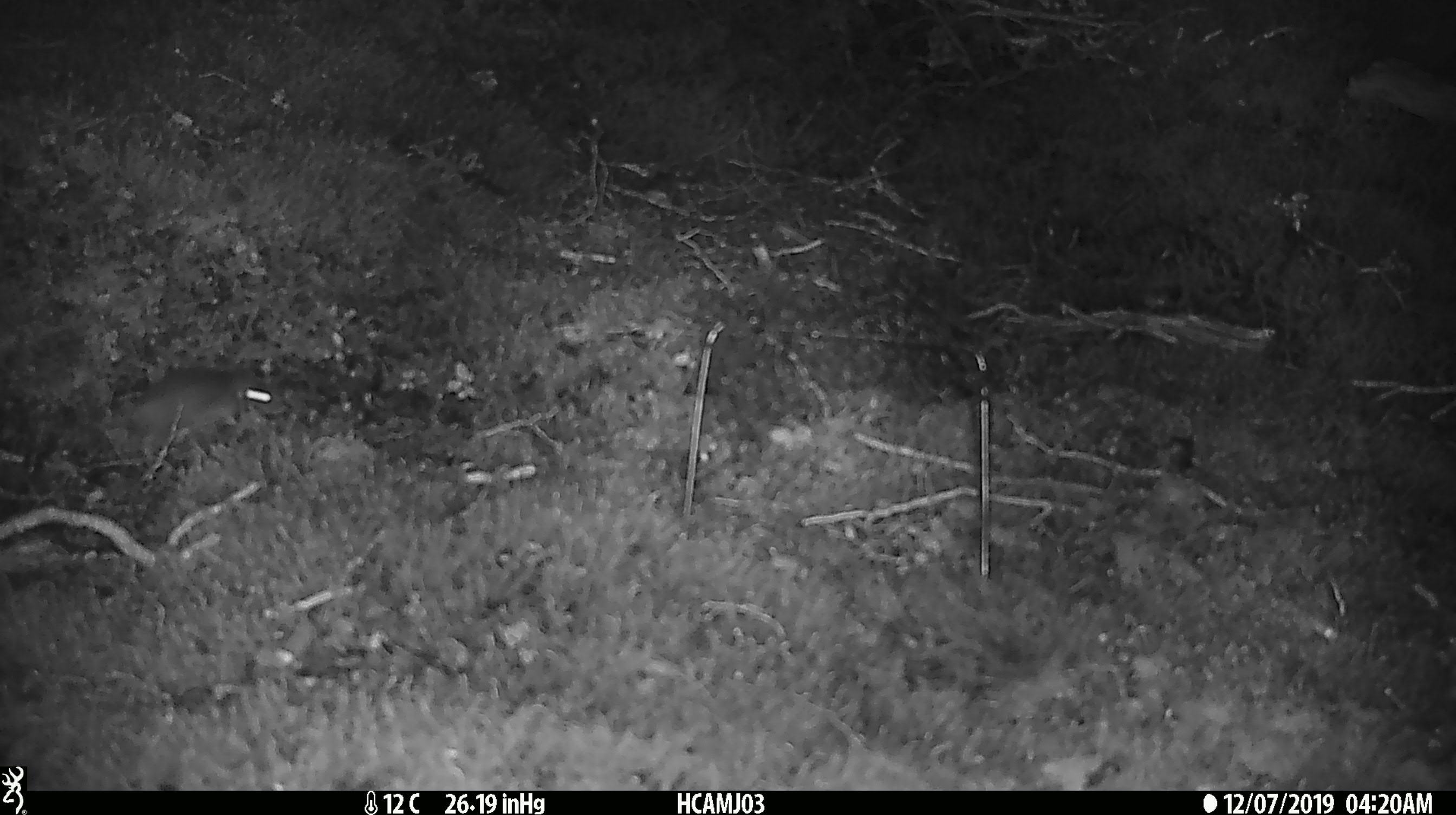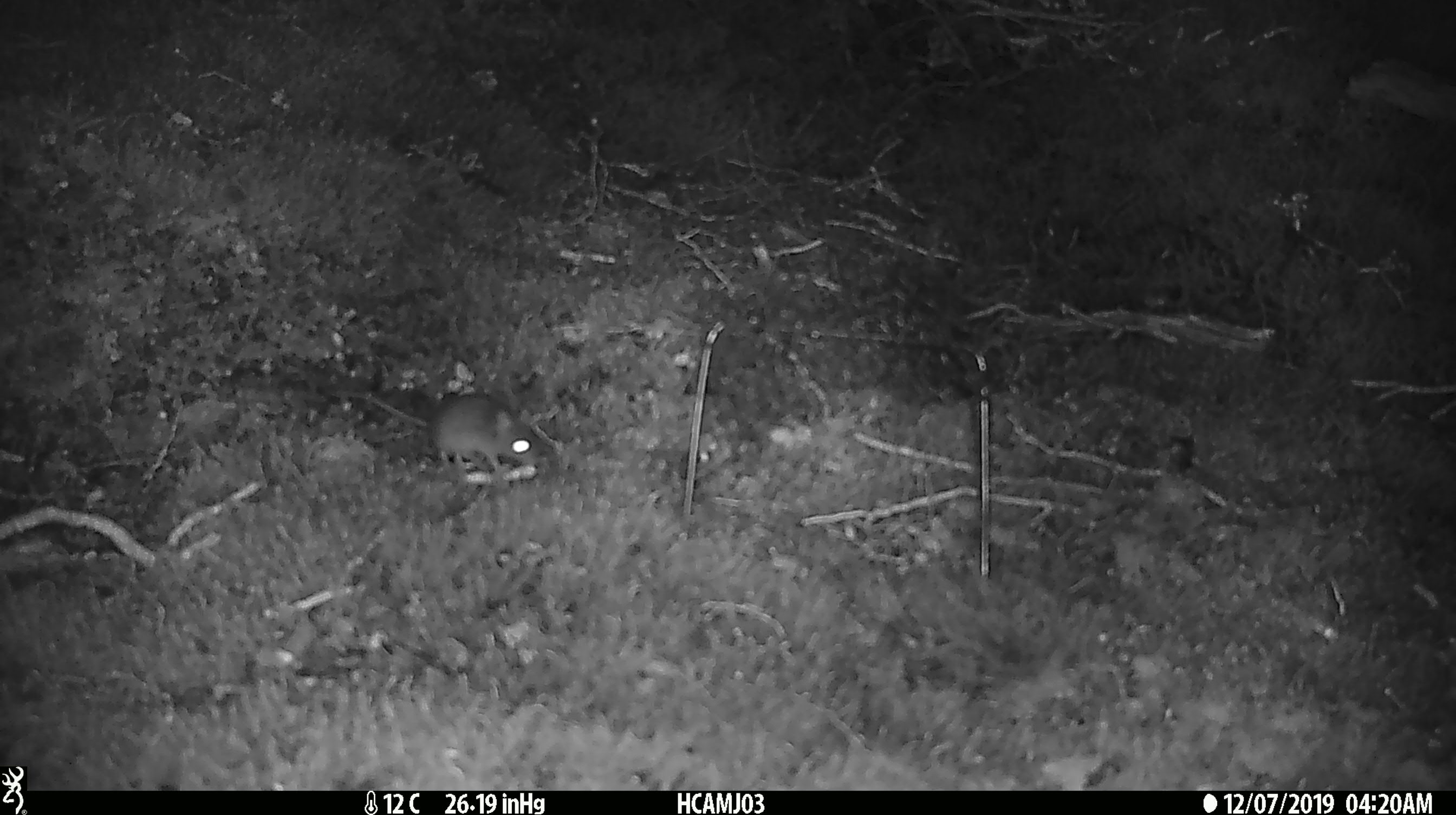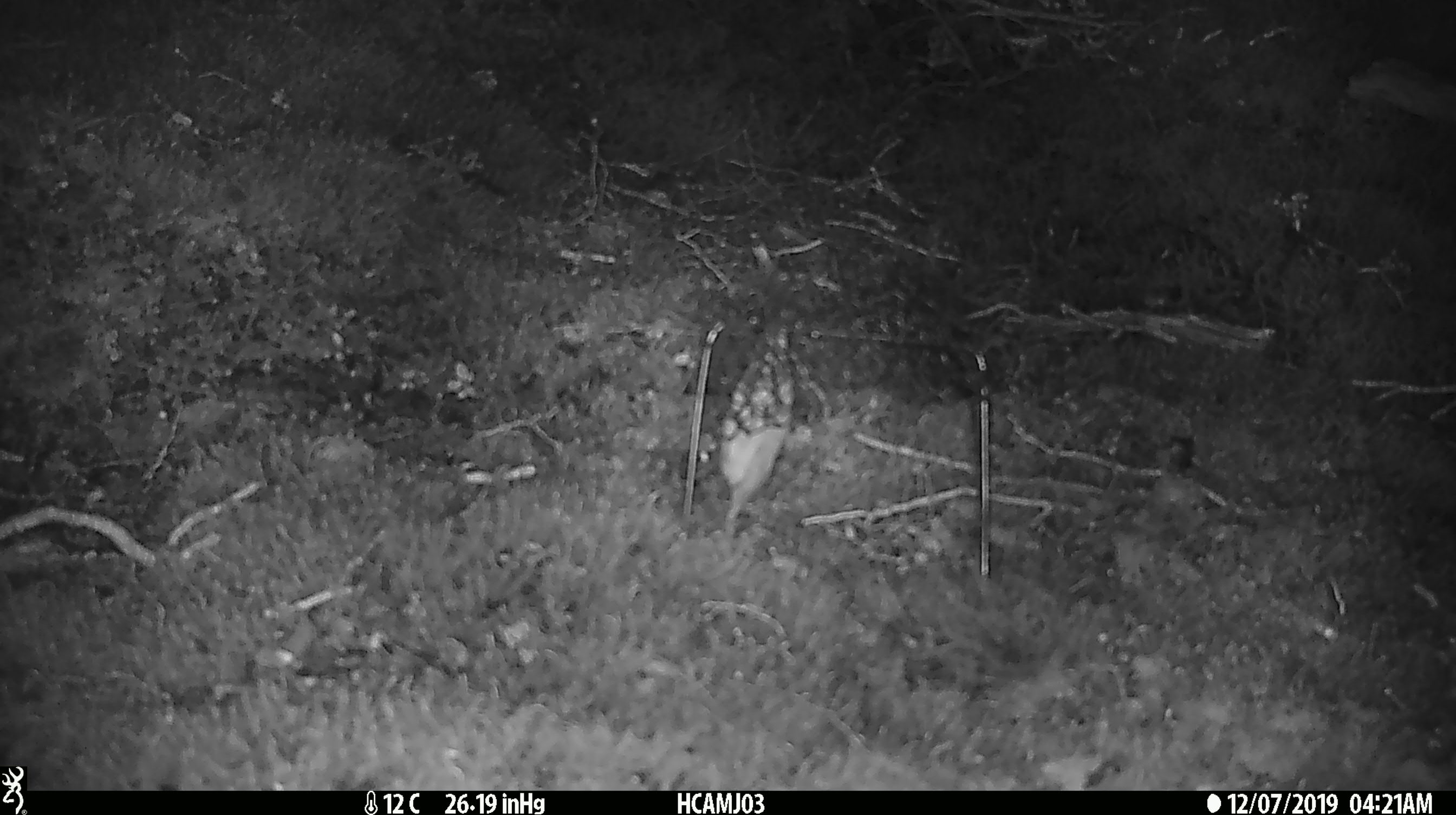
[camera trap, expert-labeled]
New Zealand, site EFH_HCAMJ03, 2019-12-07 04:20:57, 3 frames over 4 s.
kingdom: Animalia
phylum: Chordata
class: Mammalia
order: Rodentia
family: Muridae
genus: Mus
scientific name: Mus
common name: mouse